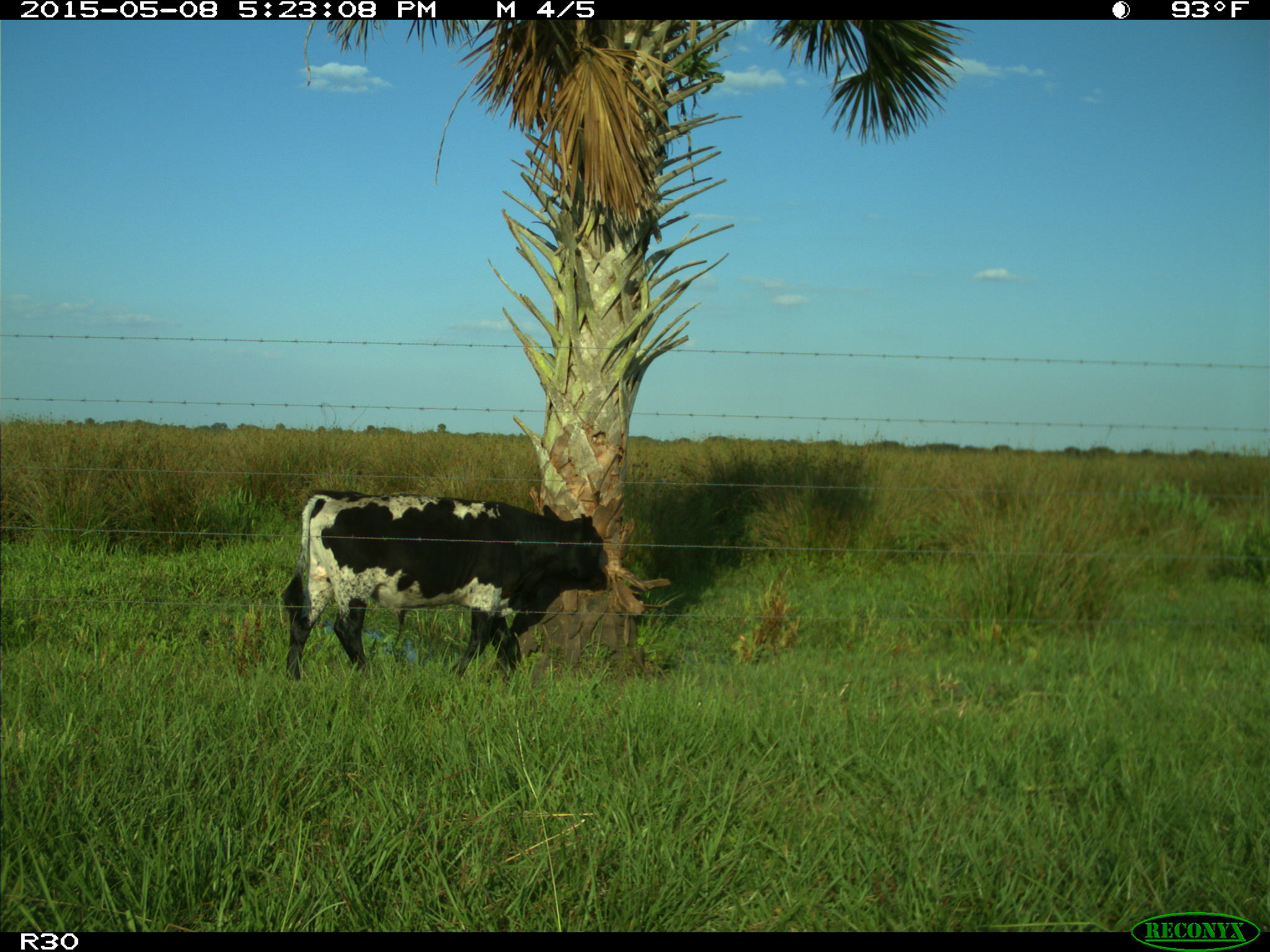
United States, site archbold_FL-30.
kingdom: Animalia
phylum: Chordata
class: Mammalia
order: Artiodactyla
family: Bovidae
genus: Bos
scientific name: Bos taurus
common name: domestic cow